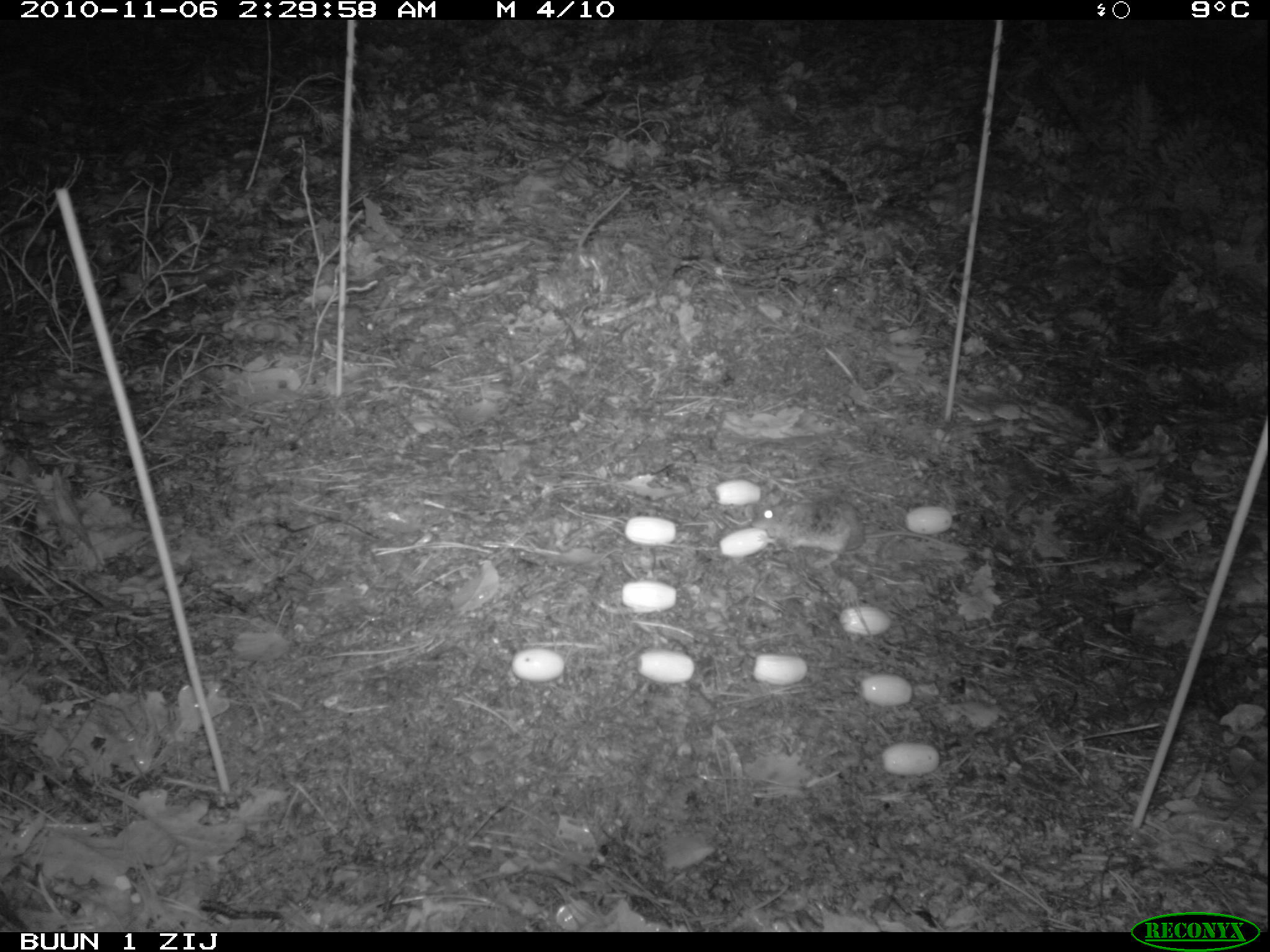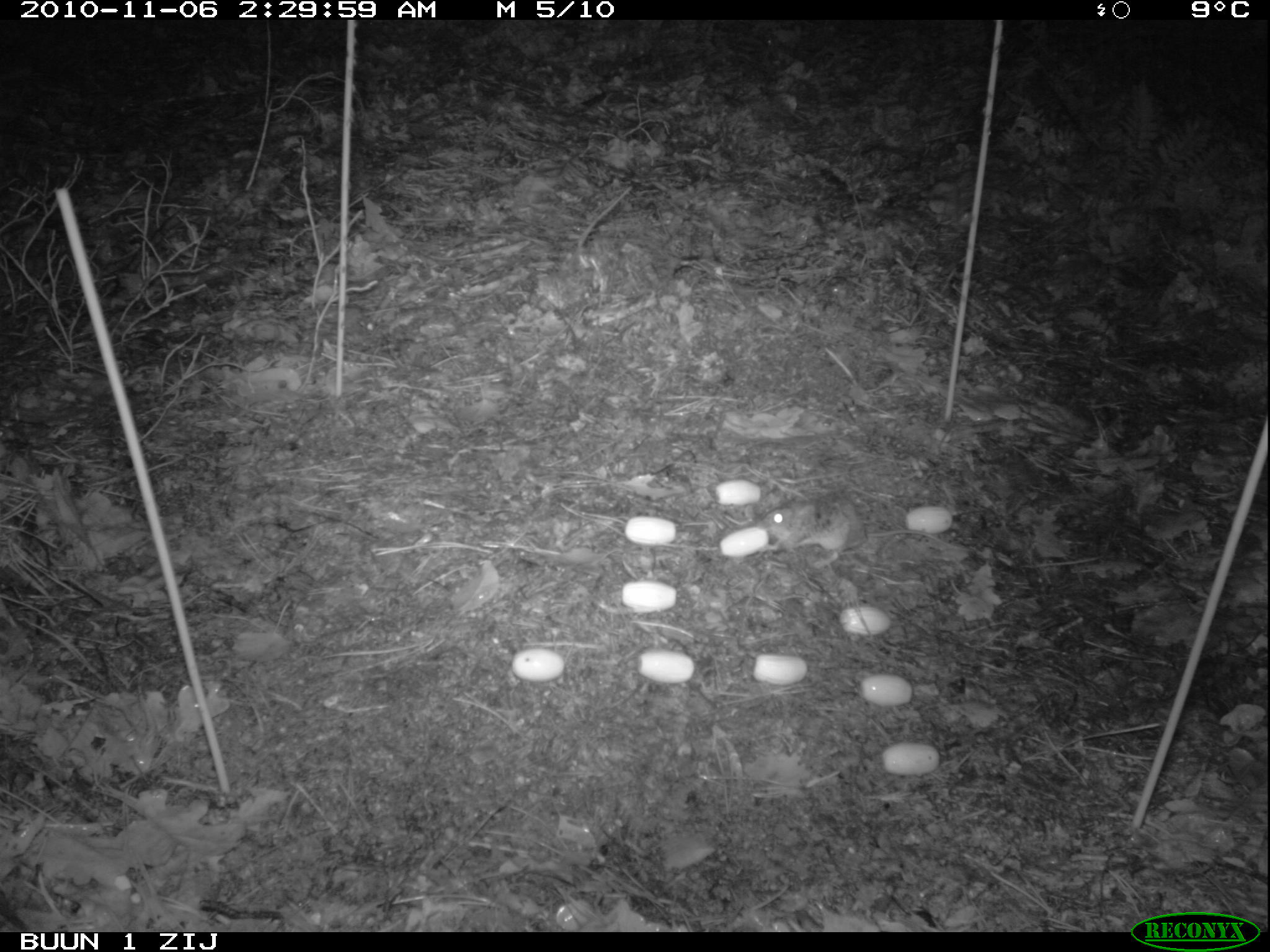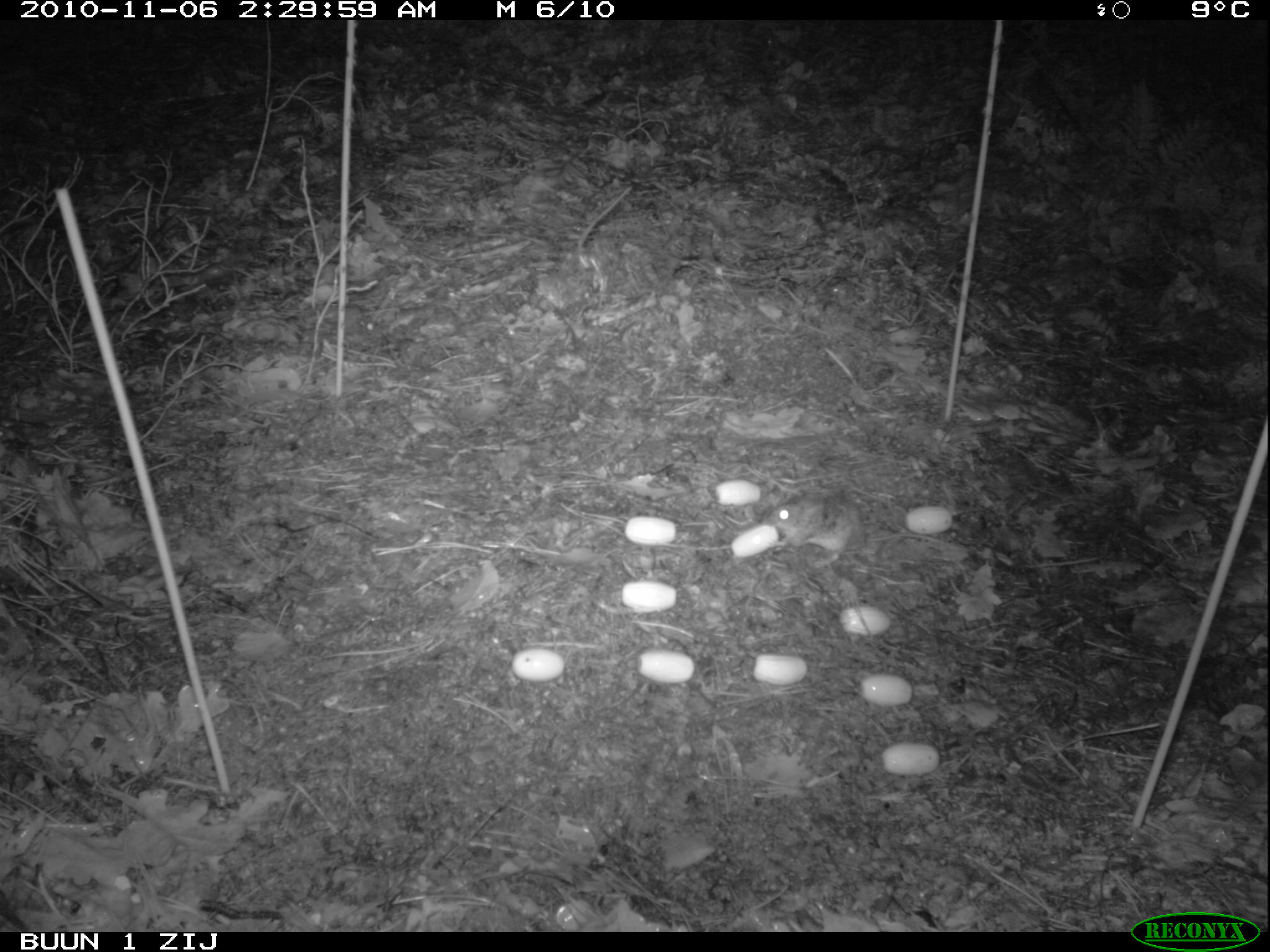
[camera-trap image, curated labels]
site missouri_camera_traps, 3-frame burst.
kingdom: Animalia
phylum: Chordata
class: Mammalia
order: Rodentia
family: Muridae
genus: Apodemus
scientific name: Apodemus sylvaticus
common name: wood mouse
Wood mouse (Apodemus sylvaticus). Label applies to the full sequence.